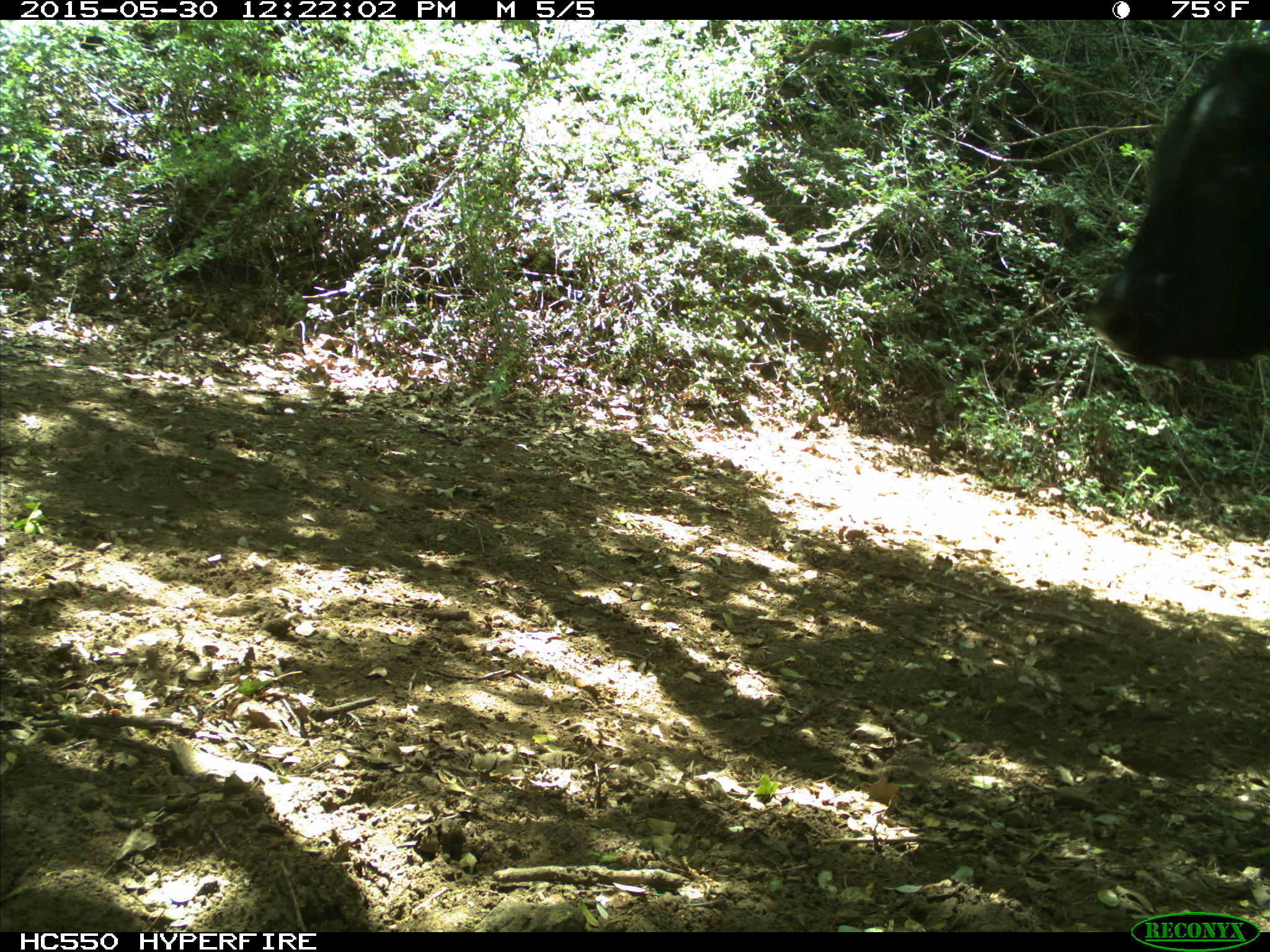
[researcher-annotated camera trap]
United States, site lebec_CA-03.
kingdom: Animalia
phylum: Chordata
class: Mammalia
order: Artiodactyla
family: Bovidae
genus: Bos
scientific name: Bos taurus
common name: domestic cow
Bos taurus (domestic cow).